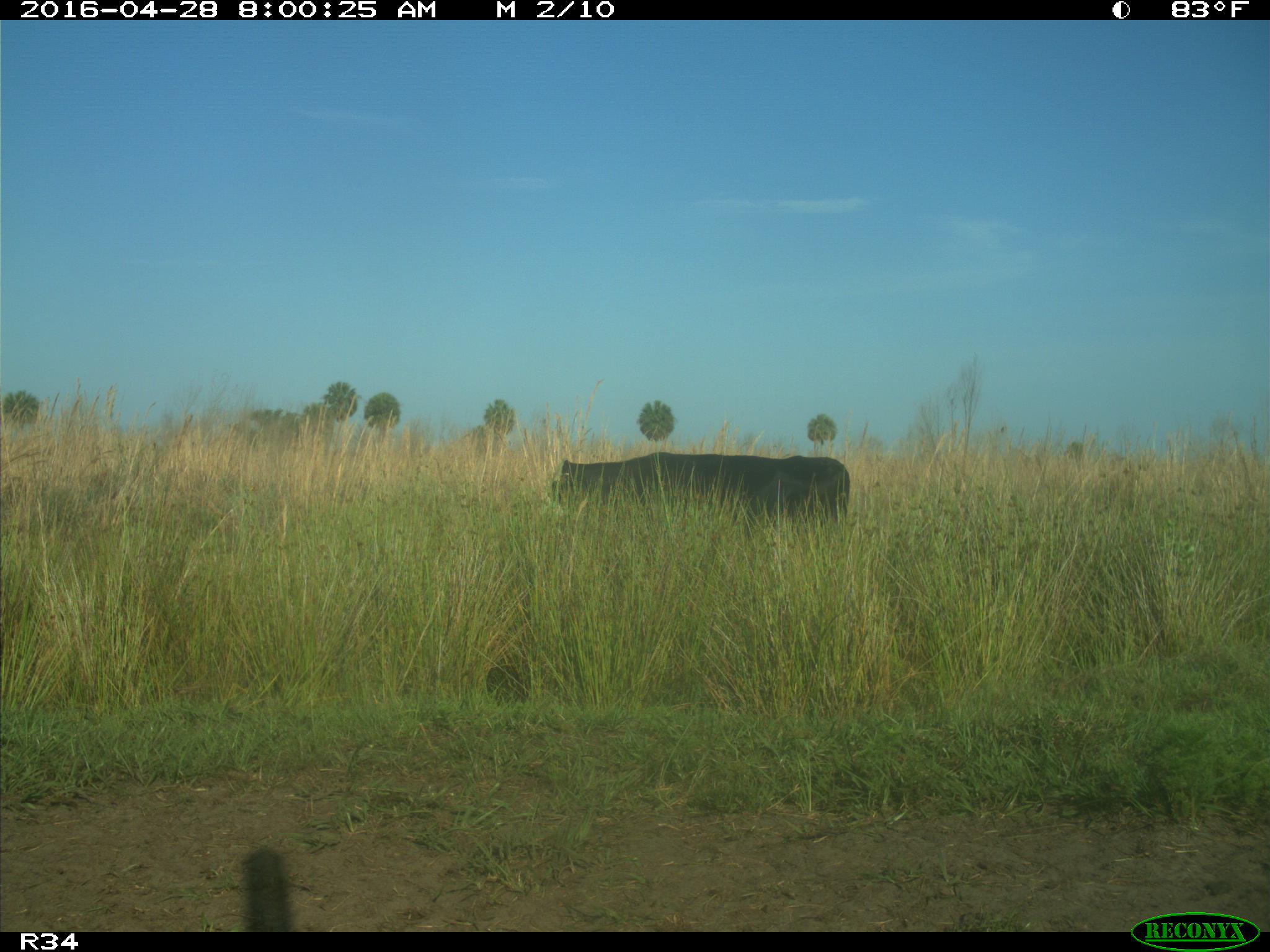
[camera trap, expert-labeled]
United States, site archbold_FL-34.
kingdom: Animalia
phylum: Chordata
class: Mammalia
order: Artiodactyla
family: Bovidae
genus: Bos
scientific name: Bos taurus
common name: domestic cow